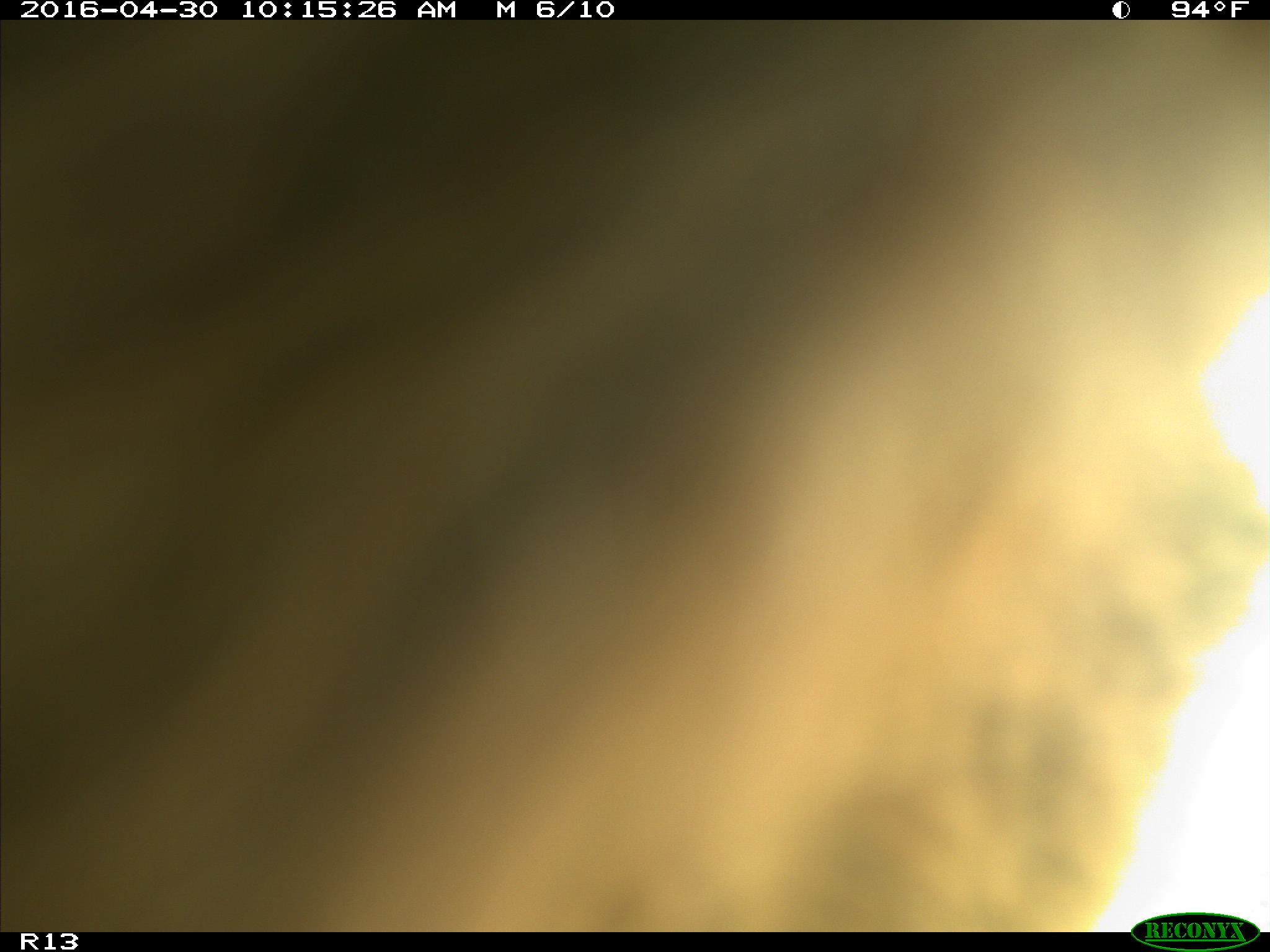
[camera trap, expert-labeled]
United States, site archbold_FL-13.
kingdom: Animalia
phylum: Chordata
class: Mammalia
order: Artiodactyla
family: Bovidae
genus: Bos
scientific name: Bos taurus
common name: domestic cow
Bos taurus (domestic cow).